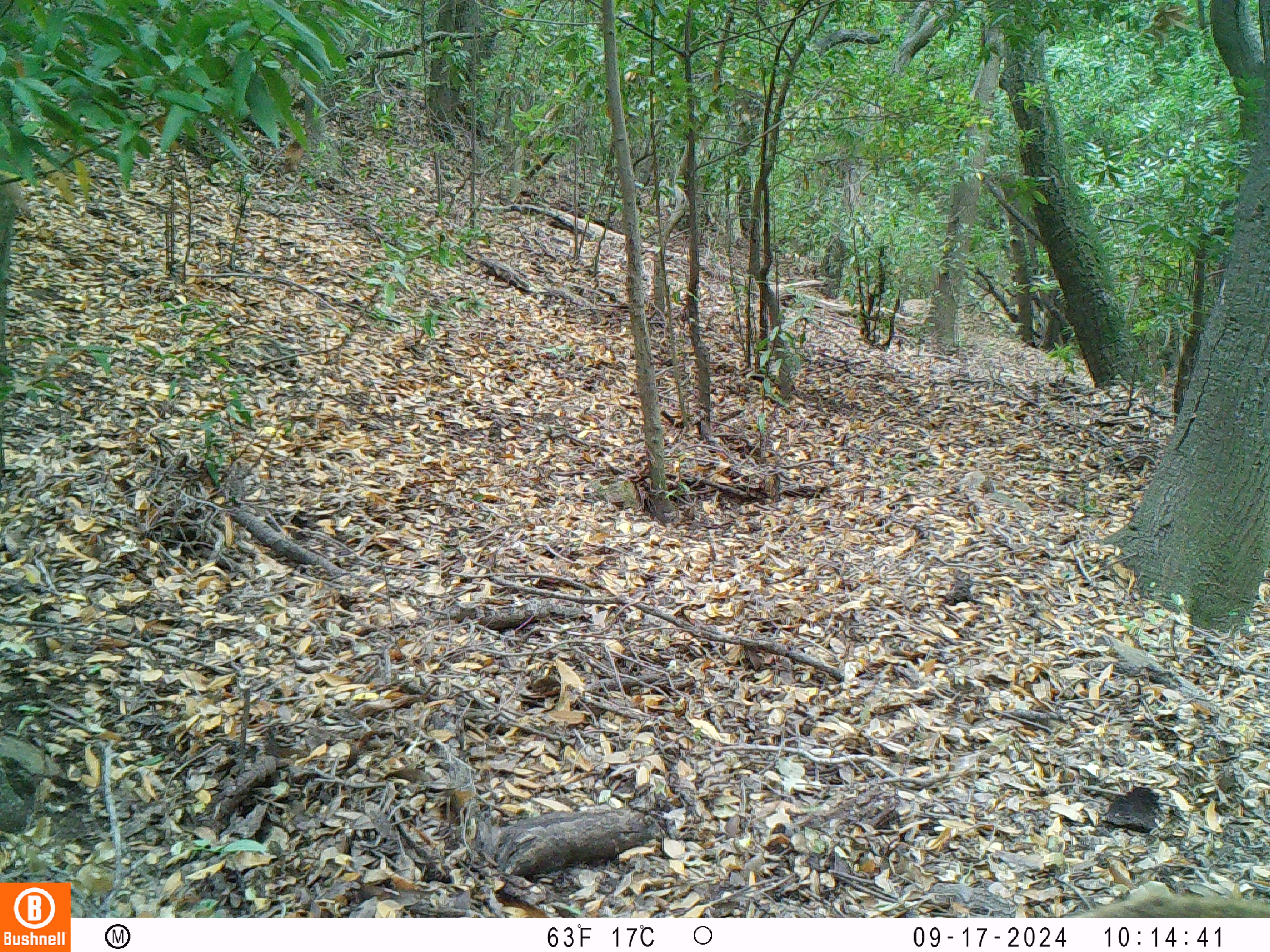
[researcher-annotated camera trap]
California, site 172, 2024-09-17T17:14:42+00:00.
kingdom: Animalia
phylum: Chordata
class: Mammalia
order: Artiodactyla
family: Cervidae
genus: Odocoileus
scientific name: Odocoileus hemionus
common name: mule deer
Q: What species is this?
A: Mule deer (Odocoileus hemionus).